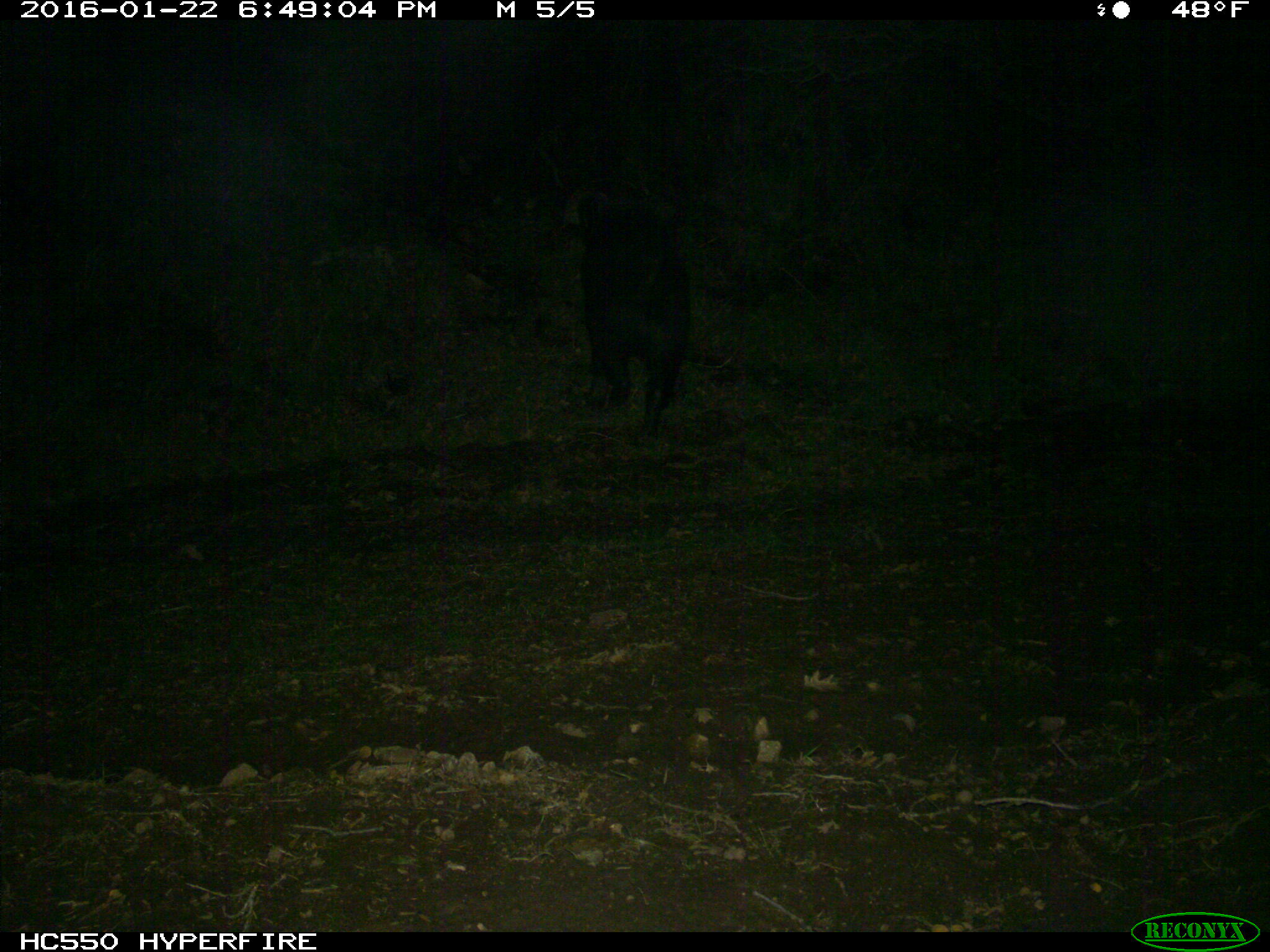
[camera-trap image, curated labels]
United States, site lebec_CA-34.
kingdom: Animalia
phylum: Chordata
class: Mammalia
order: Artiodactyla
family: Suidae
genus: Sus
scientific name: Sus scrofa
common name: wild boar